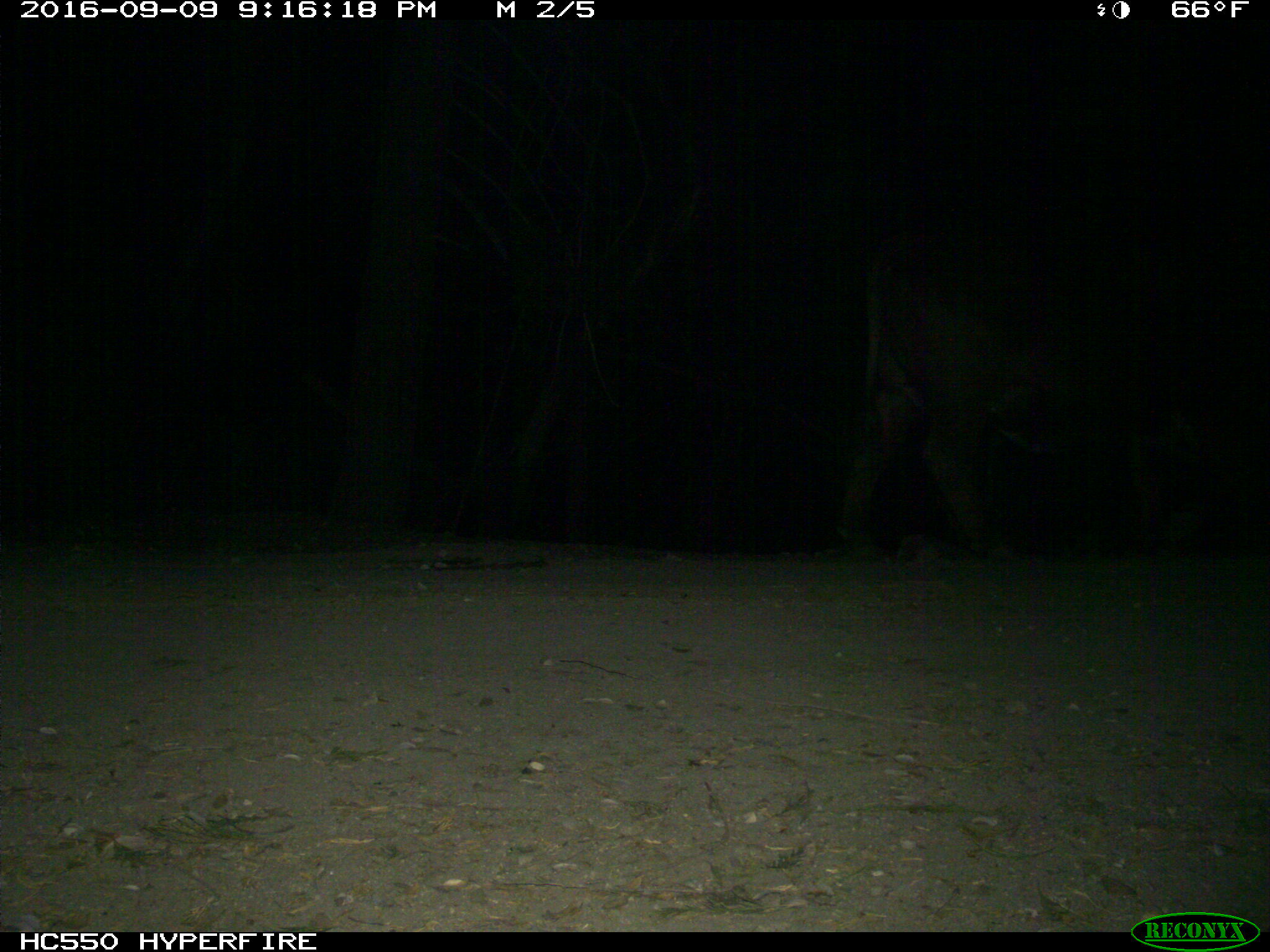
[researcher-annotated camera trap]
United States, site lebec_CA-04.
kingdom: Animalia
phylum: Chordata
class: Mammalia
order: Artiodactyla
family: Bovidae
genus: Bos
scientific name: Bos taurus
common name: domestic cow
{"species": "Bos taurus (domestic cow)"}